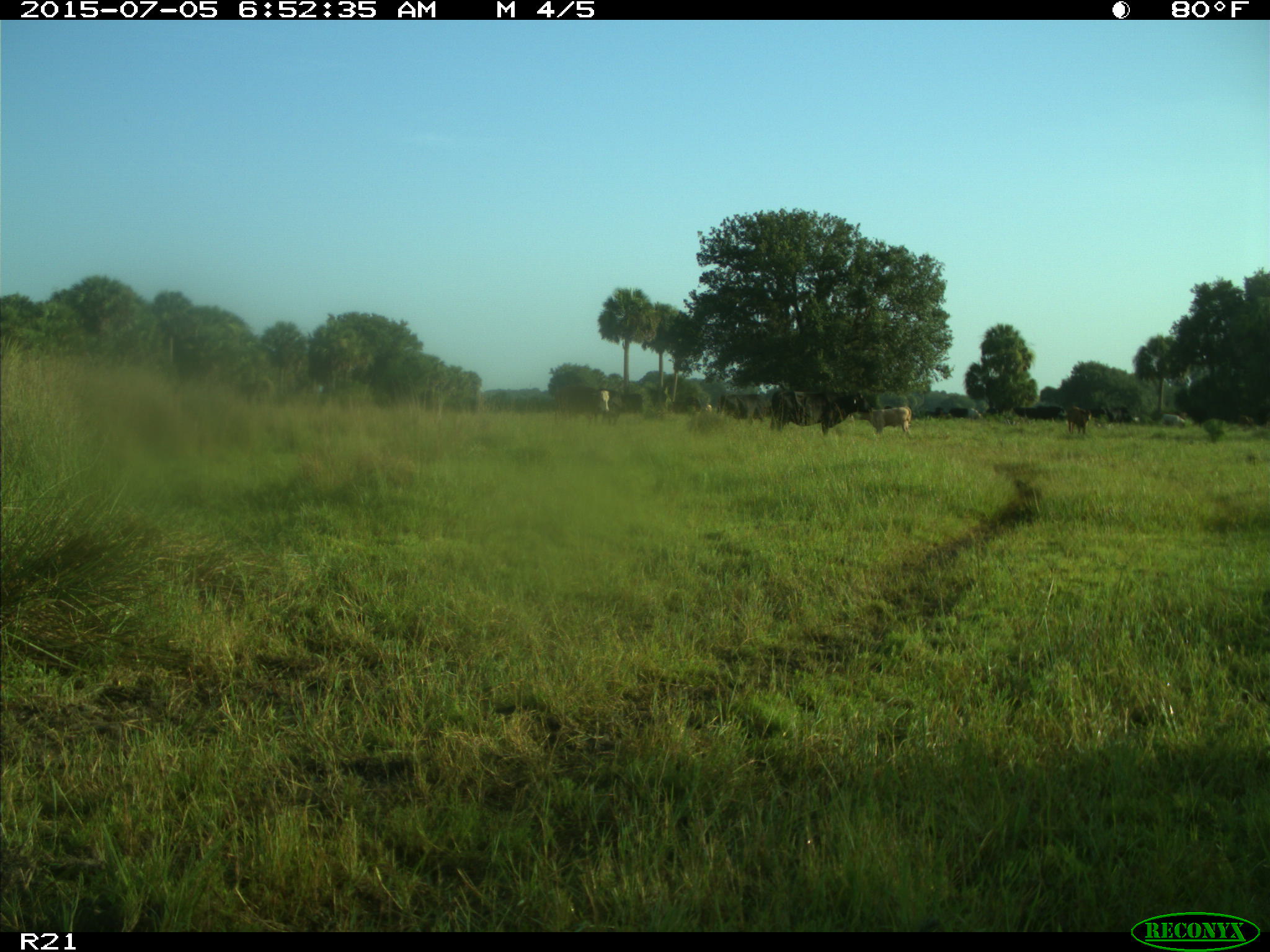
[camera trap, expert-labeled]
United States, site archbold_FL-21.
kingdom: Animalia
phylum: Chordata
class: Mammalia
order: Artiodactyla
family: Bovidae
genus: Bos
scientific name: Bos taurus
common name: domestic cow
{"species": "Bos taurus (domestic cow)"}